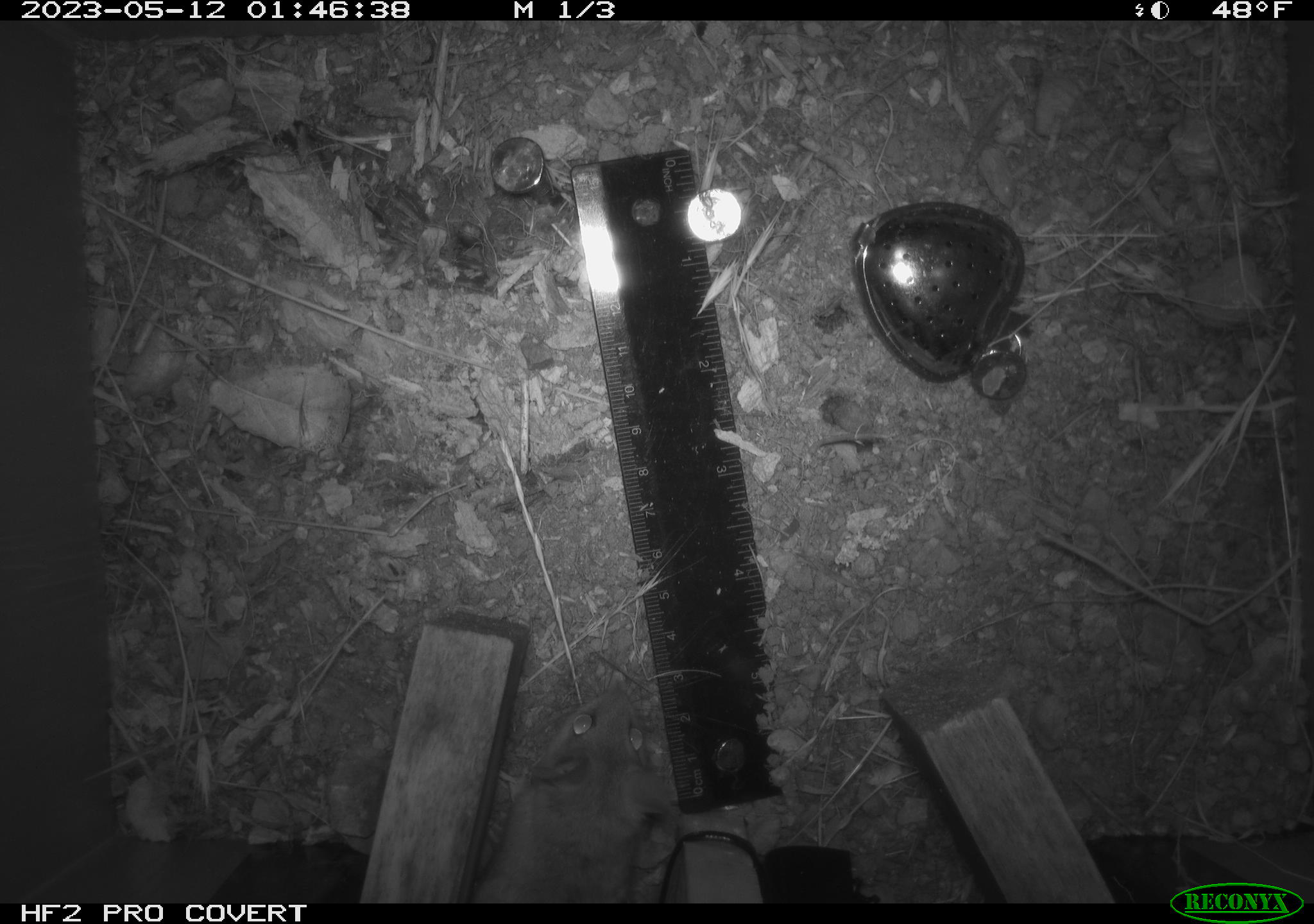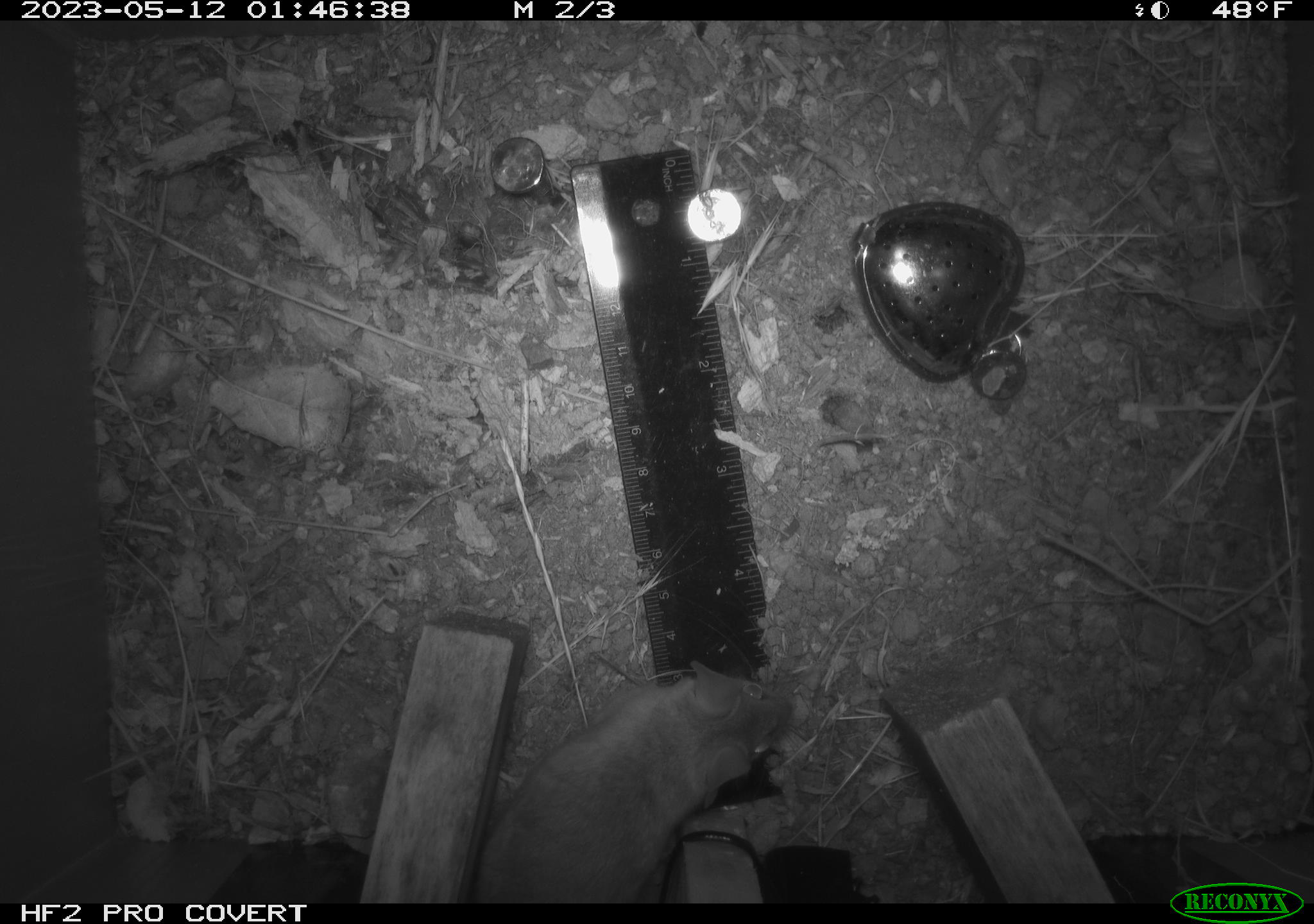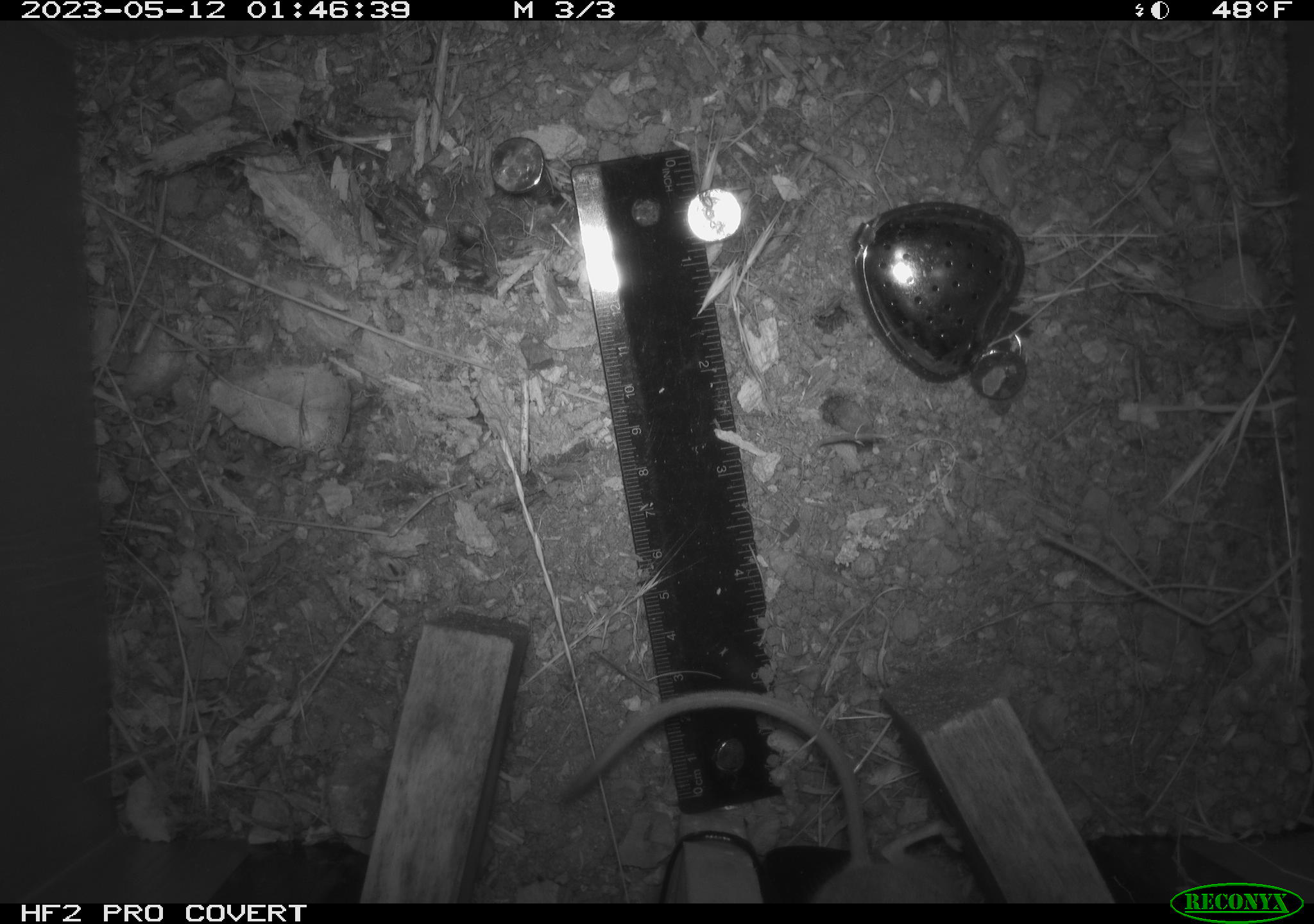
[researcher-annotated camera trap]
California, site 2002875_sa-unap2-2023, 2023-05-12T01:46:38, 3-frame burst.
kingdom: Animalia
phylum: Chordata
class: Mammalia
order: Rodentia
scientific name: Rodentia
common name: mouse species